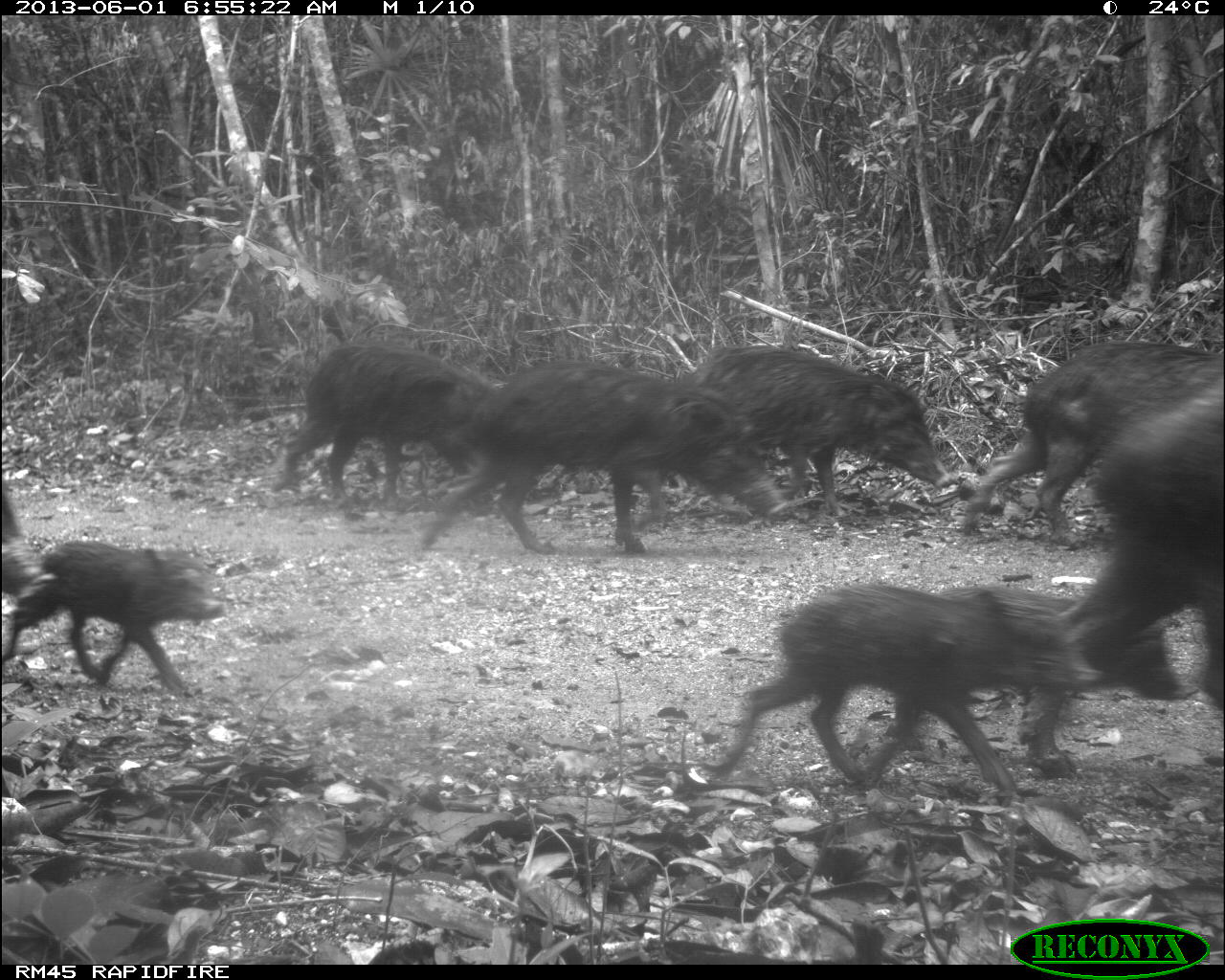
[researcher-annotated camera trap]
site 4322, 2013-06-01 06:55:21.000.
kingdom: Animalia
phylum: Chordata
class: Mammalia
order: Artiodactyla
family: Tayassuidae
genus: Tayassu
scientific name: Tayassu pecari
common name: white-lipped peccary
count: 39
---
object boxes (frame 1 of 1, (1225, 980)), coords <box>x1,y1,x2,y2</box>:
tayassu pecari: <box>708,582,1101,799</box>; <box>415,355,787,555</box>; <box>637,342,953,527</box>; <box>887,587,1179,779</box>; <box>962,338,1211,539</box>; <box>1074,389,1225,702</box>; <box>269,334,491,511</box>; <box>1,537,226,699</box>; <box>0,476,32,605</box>